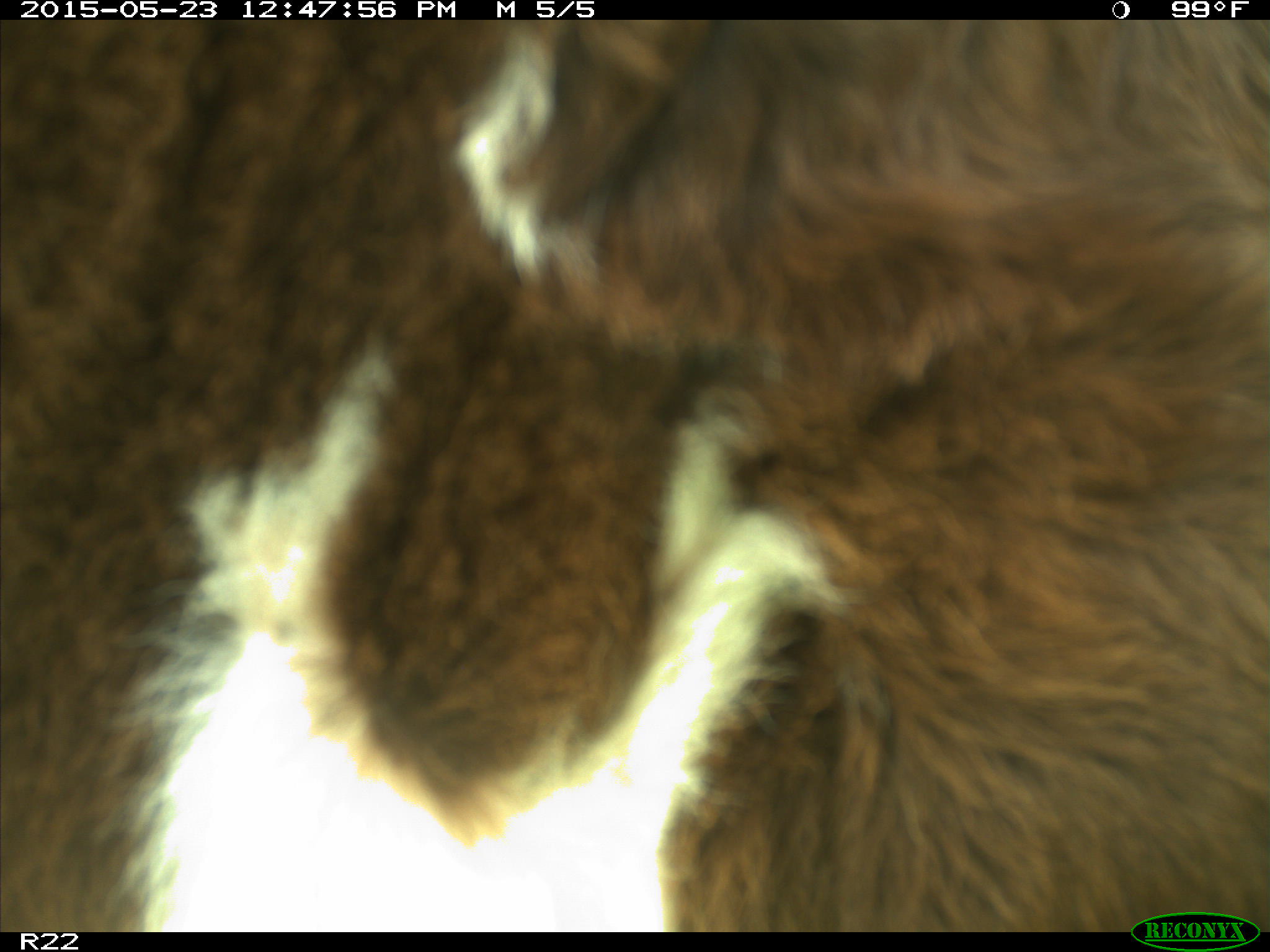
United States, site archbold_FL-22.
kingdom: Animalia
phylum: Chordata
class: Mammalia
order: Artiodactyla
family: Bovidae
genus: Bos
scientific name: Bos taurus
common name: domestic cow